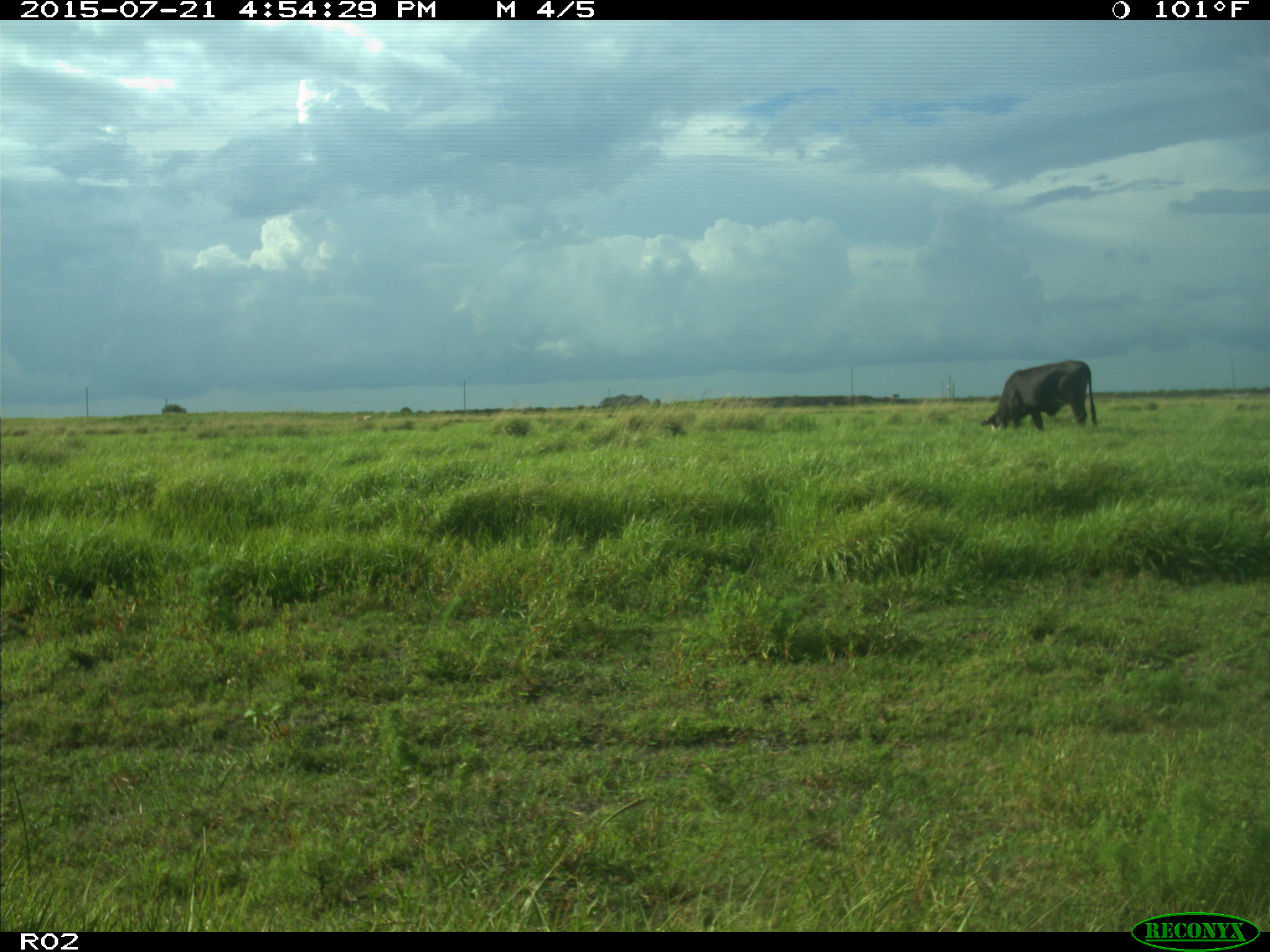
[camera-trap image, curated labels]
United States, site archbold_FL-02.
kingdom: Animalia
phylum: Chordata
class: Mammalia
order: Artiodactyla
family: Bovidae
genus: Bos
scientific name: Bos taurus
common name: domestic cow